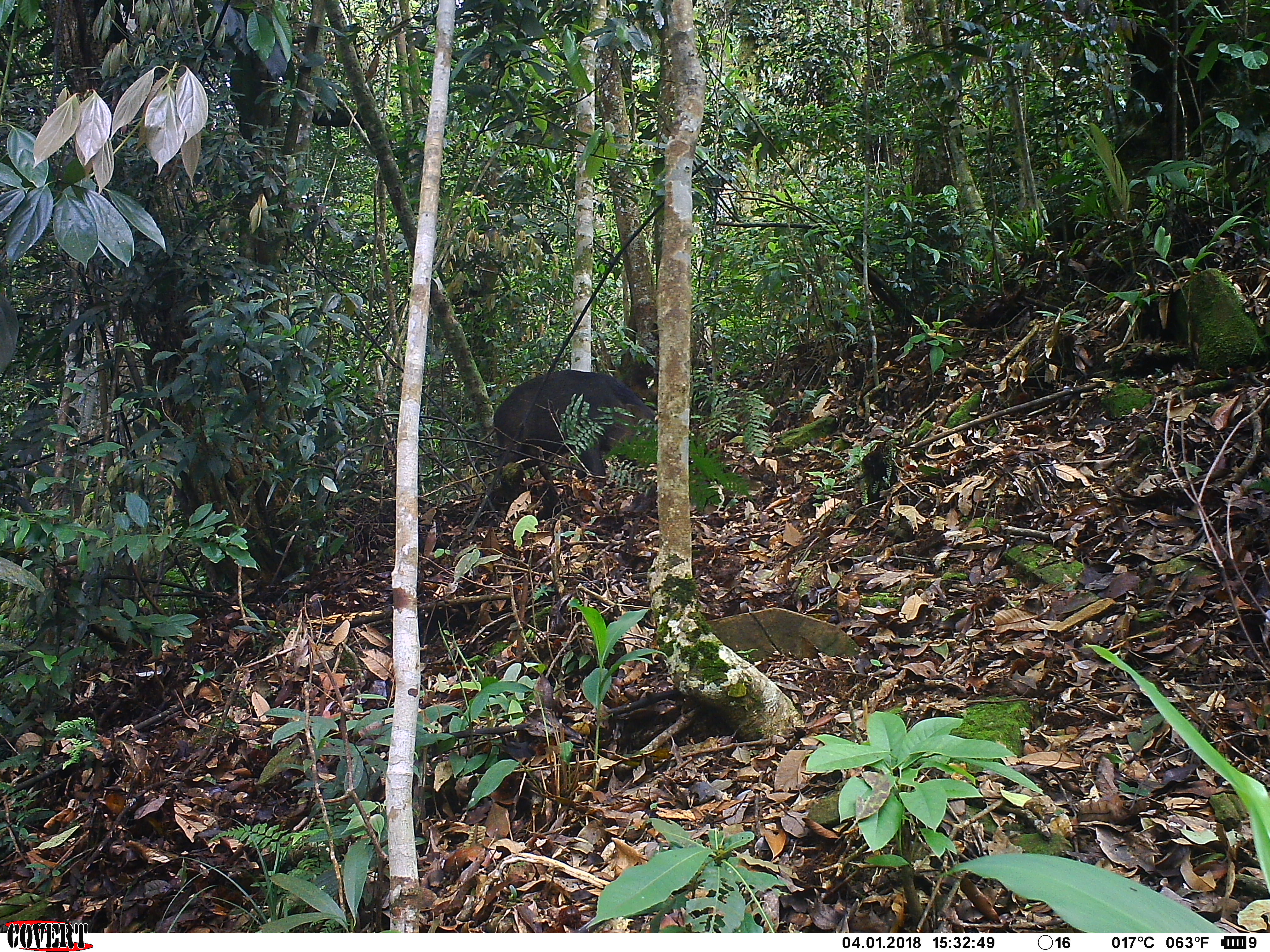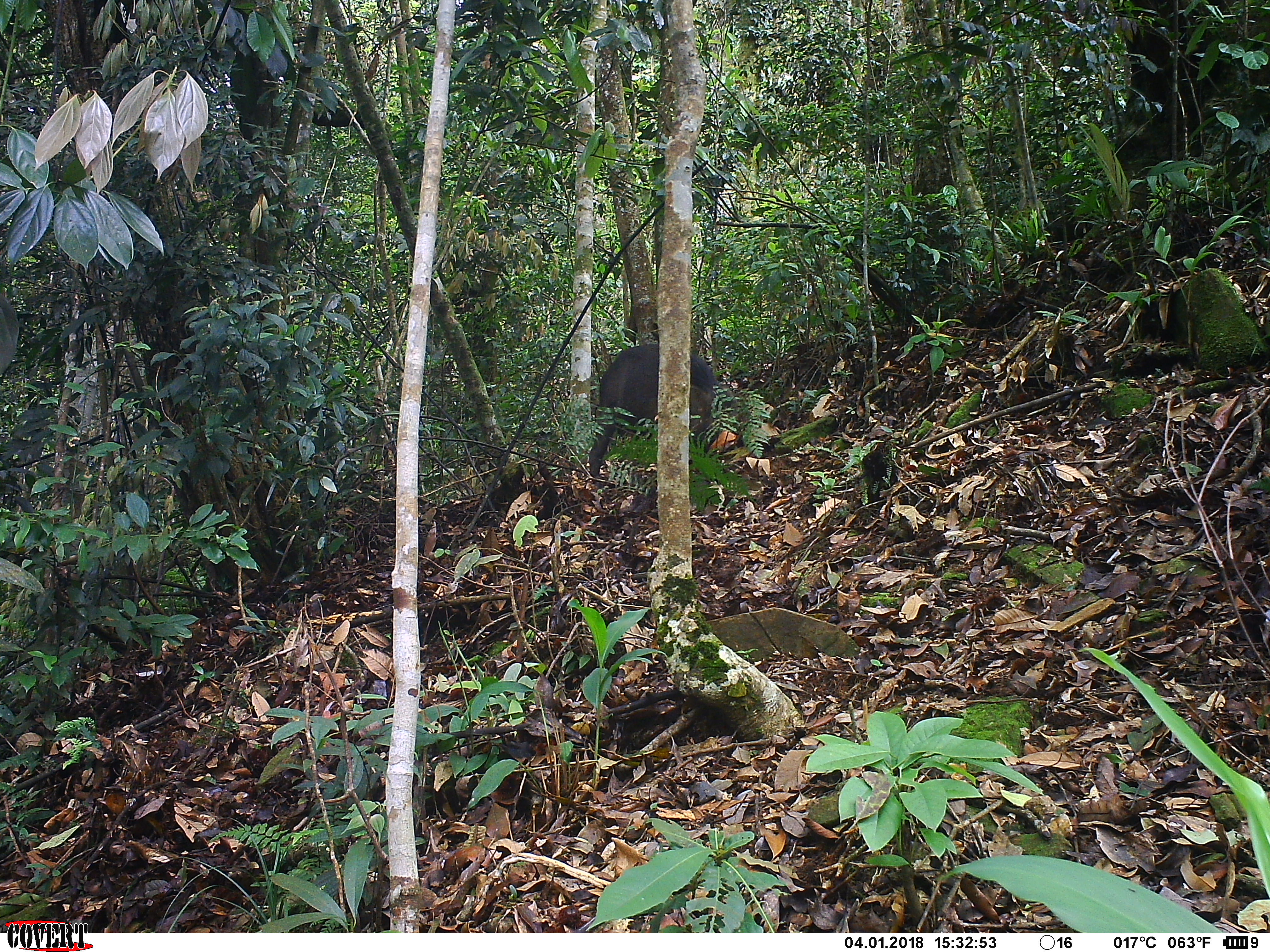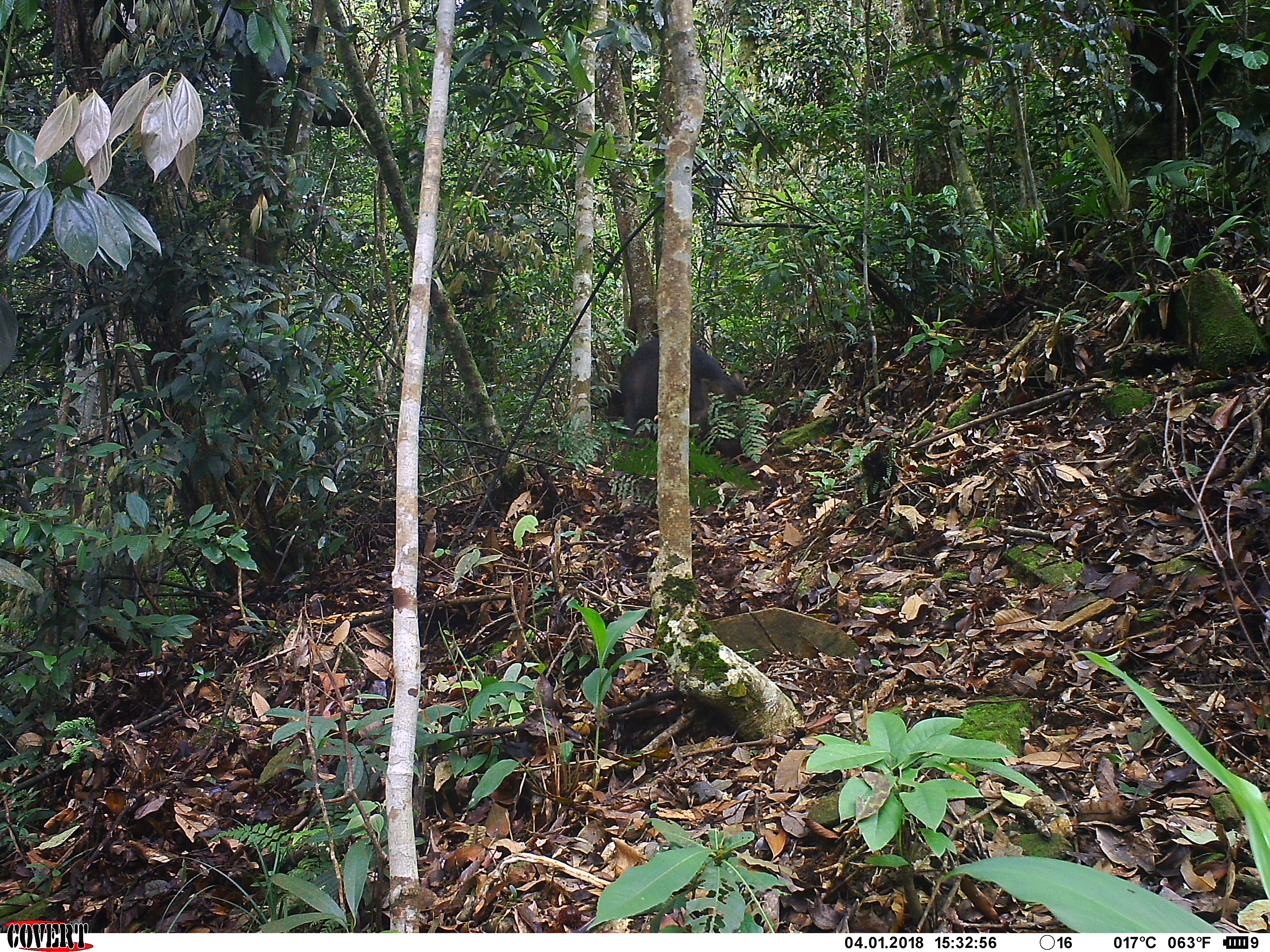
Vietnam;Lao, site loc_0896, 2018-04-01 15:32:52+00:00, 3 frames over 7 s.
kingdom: Animalia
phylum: Chordata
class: Mammalia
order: Artiodactyla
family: Suidae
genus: Sus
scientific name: Sus scrofa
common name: eurasian wild pig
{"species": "eurasian wild pig (Sus scrofa)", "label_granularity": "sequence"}